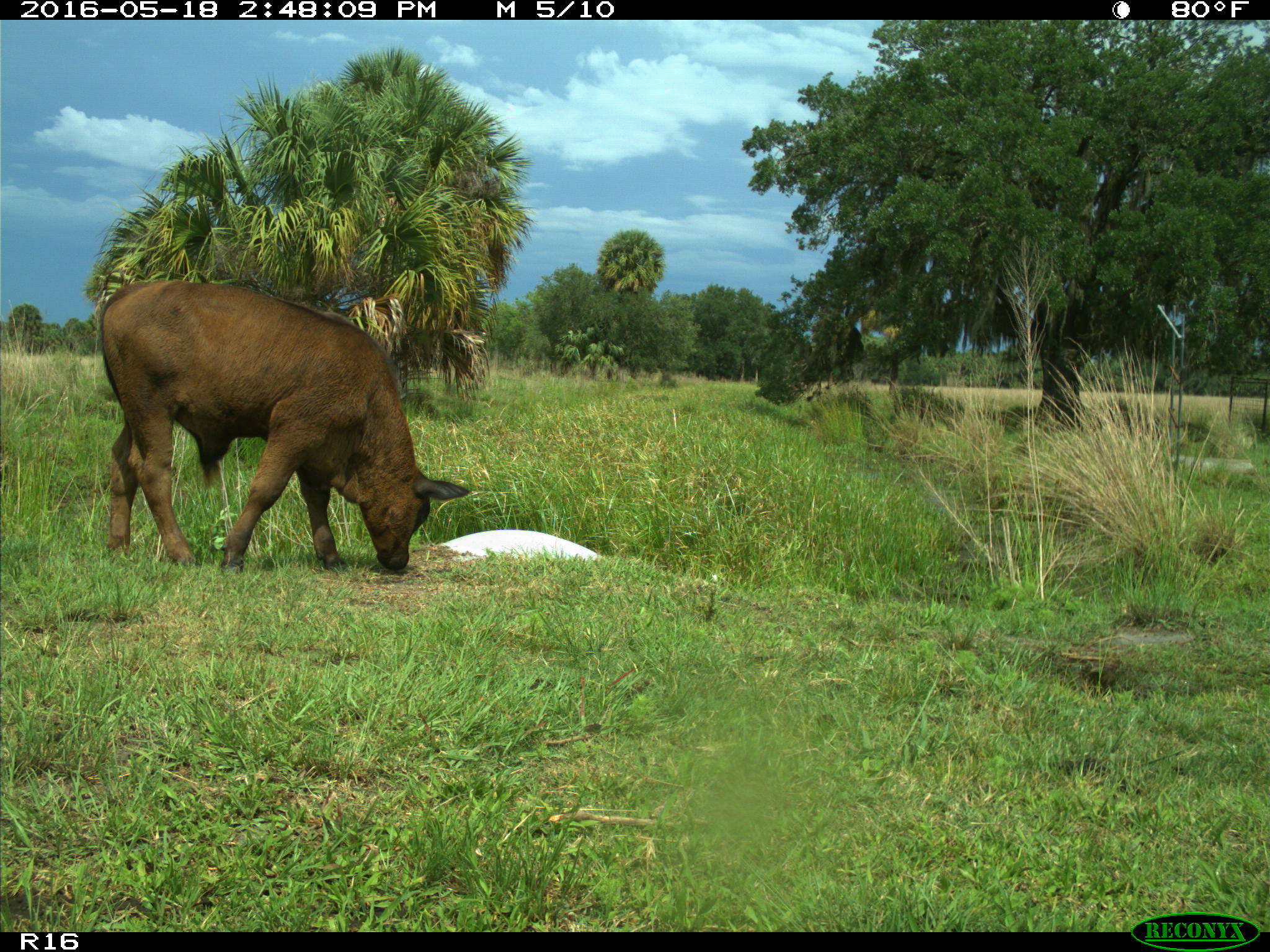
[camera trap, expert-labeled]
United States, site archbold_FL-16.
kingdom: Animalia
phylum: Chordata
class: Mammalia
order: Artiodactyla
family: Bovidae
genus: Bos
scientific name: Bos taurus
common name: domestic cow